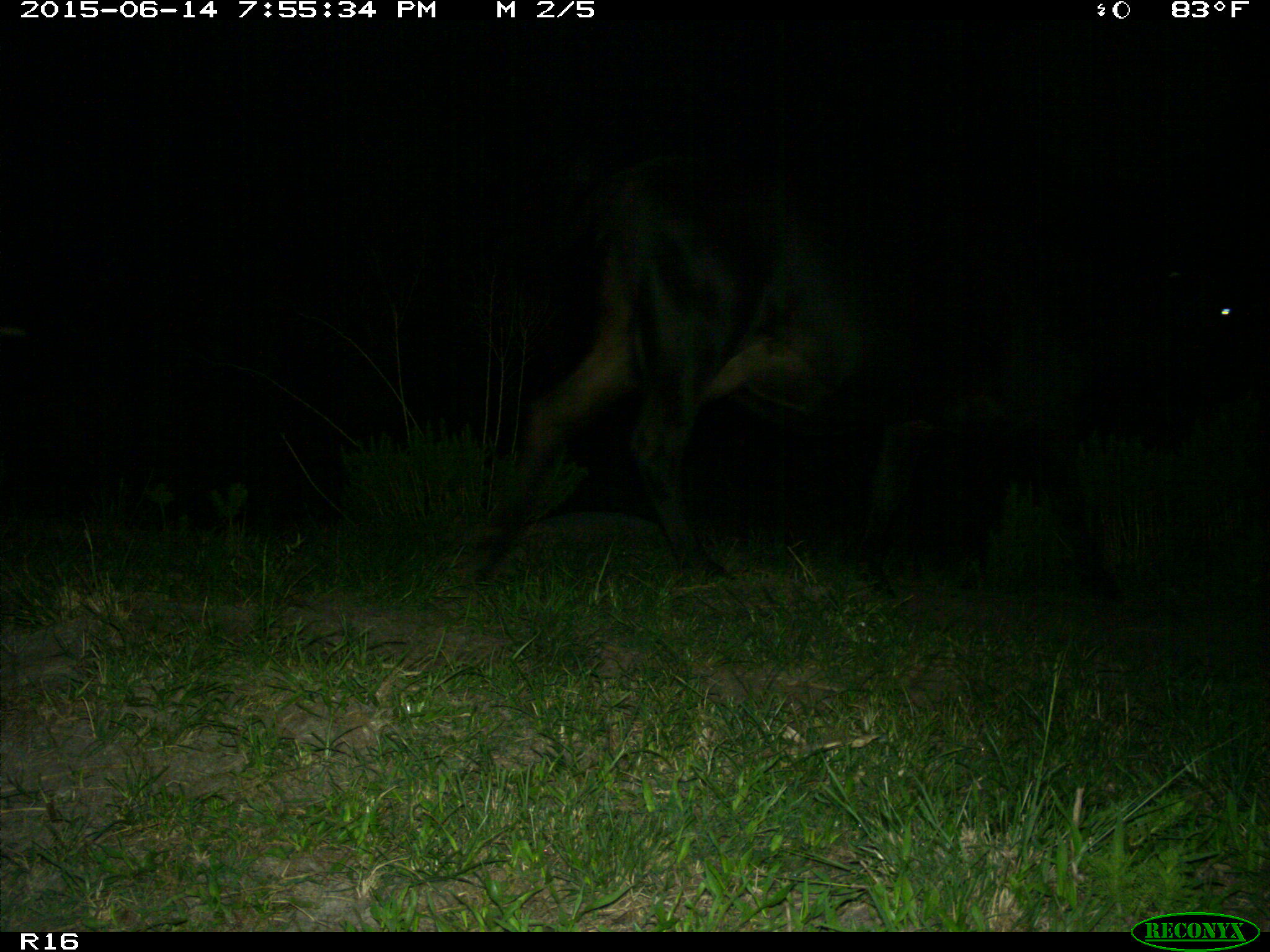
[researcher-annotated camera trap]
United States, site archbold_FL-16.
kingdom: Animalia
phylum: Chordata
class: Mammalia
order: Artiodactyla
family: Bovidae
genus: Bos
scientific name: Bos taurus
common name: domestic cow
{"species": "Bos taurus (domestic cow)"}